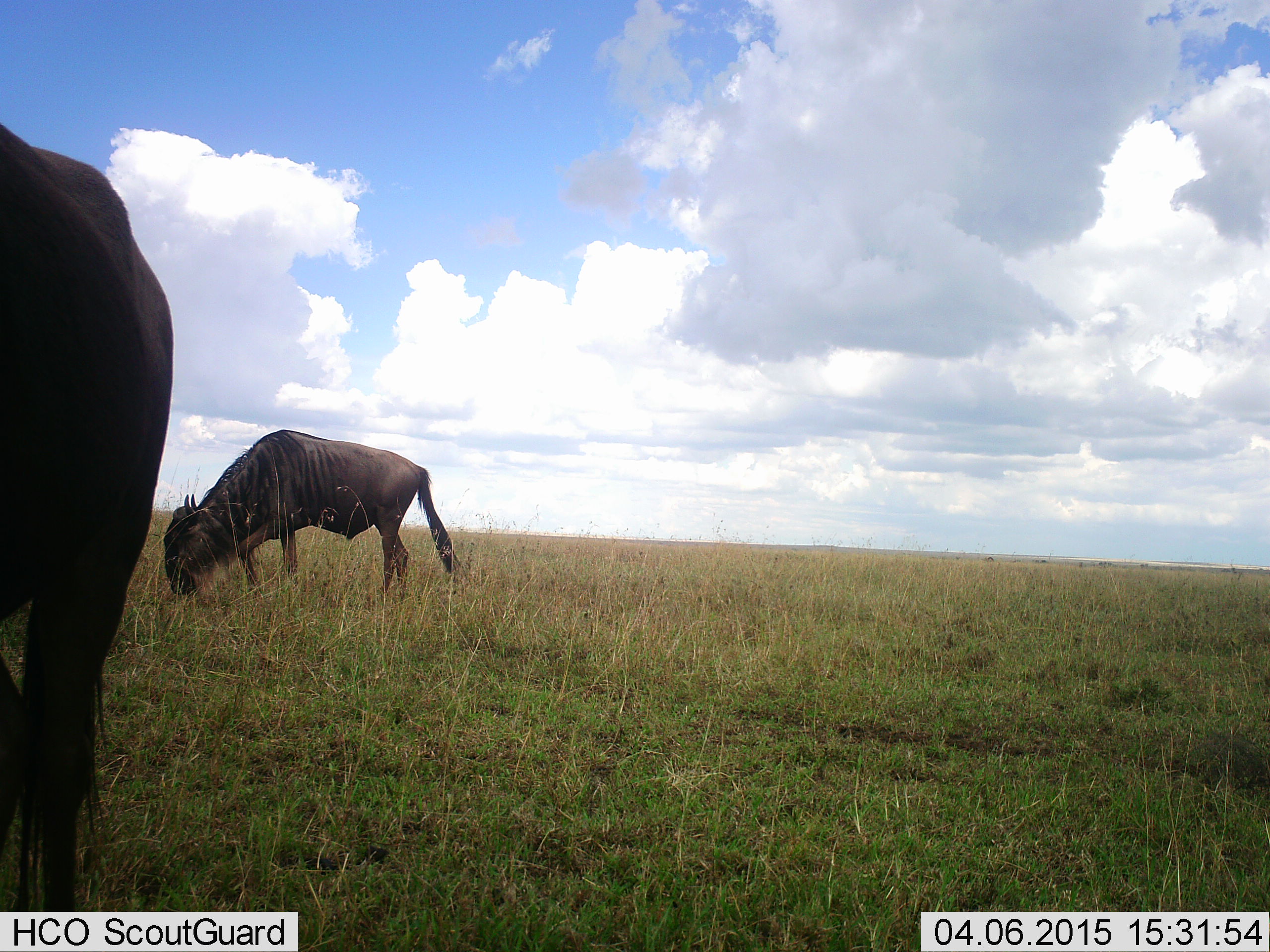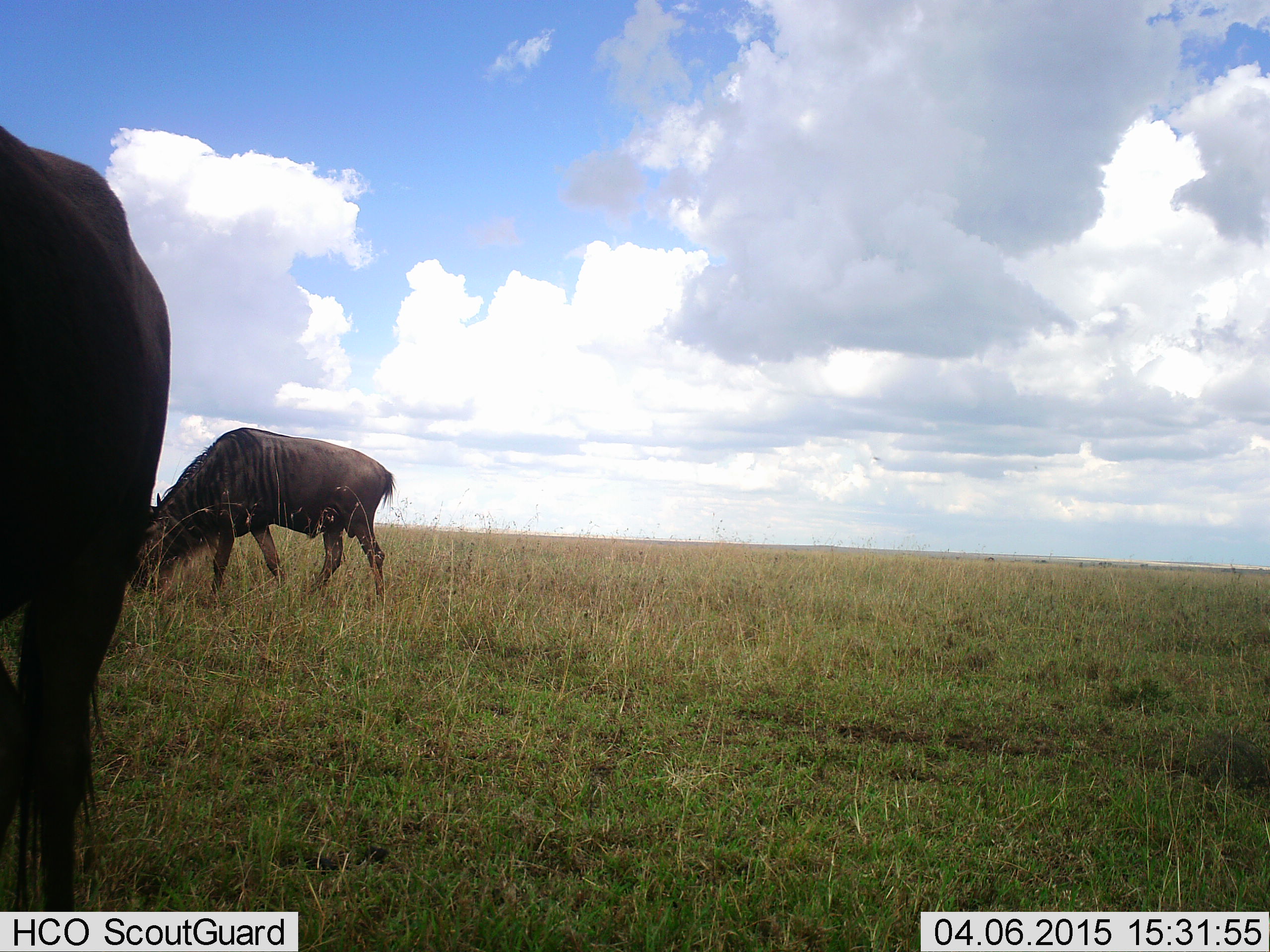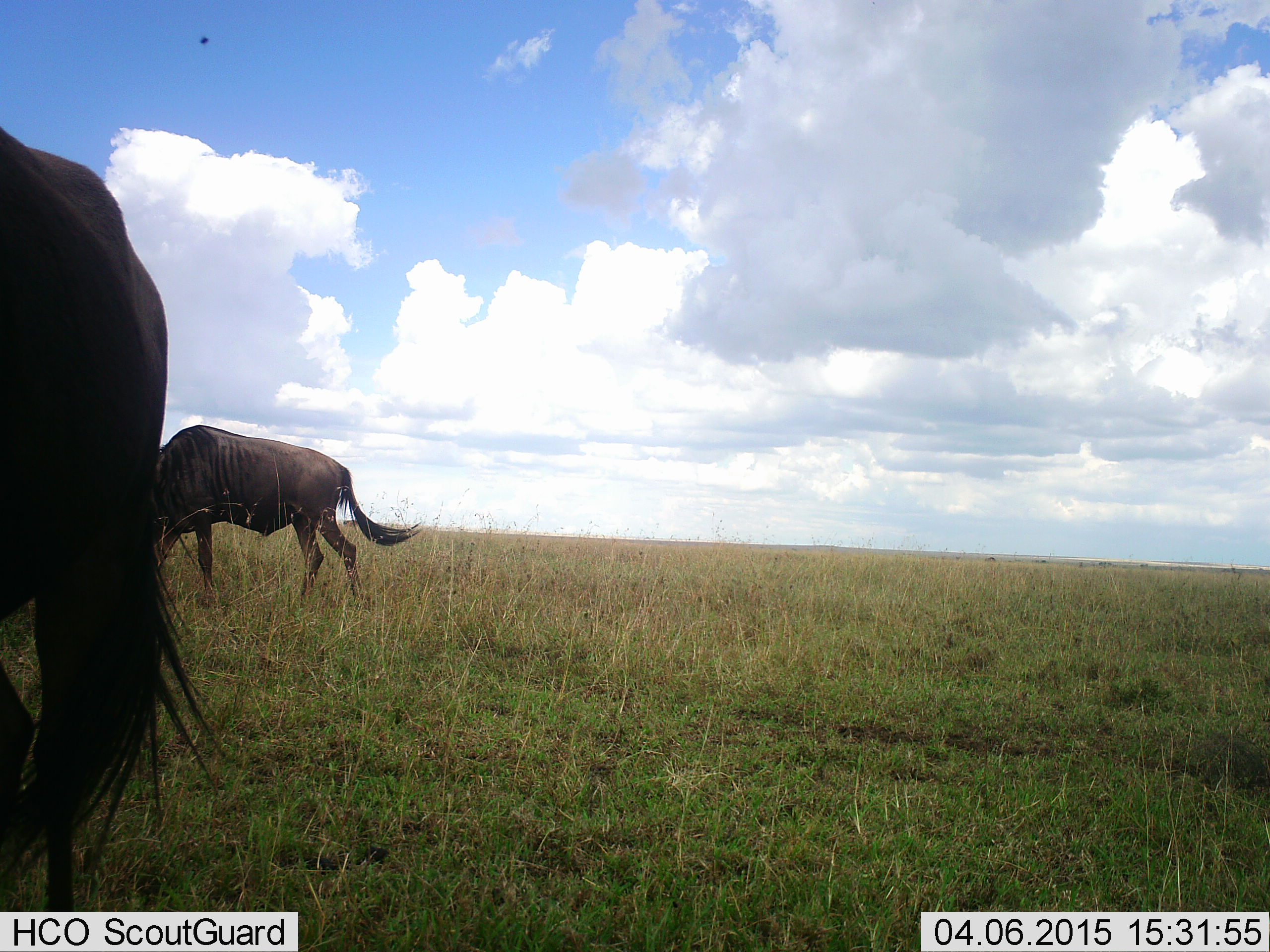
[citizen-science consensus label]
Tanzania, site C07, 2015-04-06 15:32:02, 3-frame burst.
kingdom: Animalia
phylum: Chordata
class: Mammalia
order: Artiodactyla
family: Bovidae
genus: Connochaetes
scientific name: Connochaetes taurinus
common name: blue wildebeest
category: wildebeest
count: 2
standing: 30%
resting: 0%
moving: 50%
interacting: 0%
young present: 0%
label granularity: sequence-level